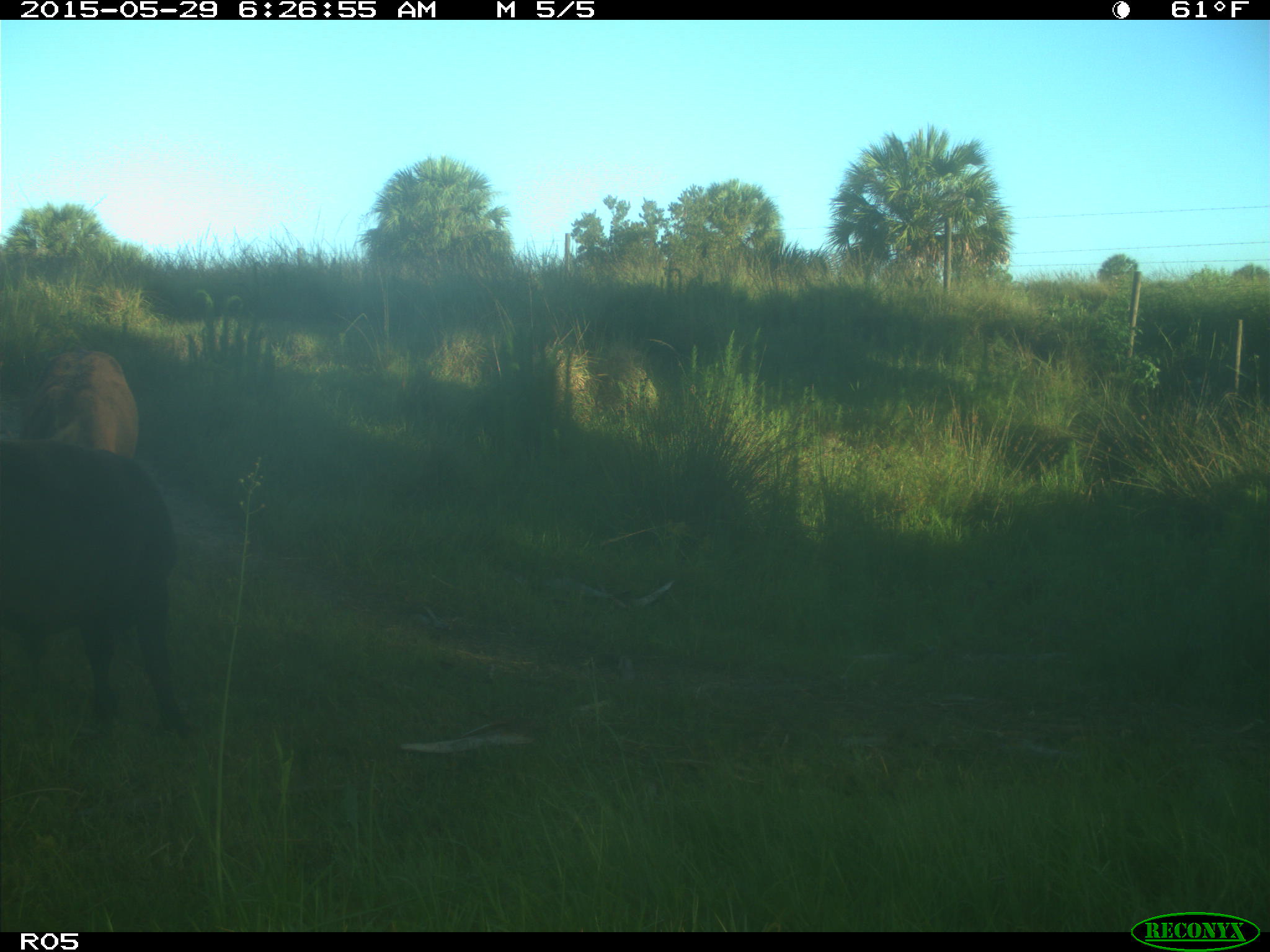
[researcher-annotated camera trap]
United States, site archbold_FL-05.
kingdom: Animalia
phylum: Chordata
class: Mammalia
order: Artiodactyla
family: Bovidae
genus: Bos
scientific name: Bos taurus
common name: domestic cow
Bos taurus (domestic cow).